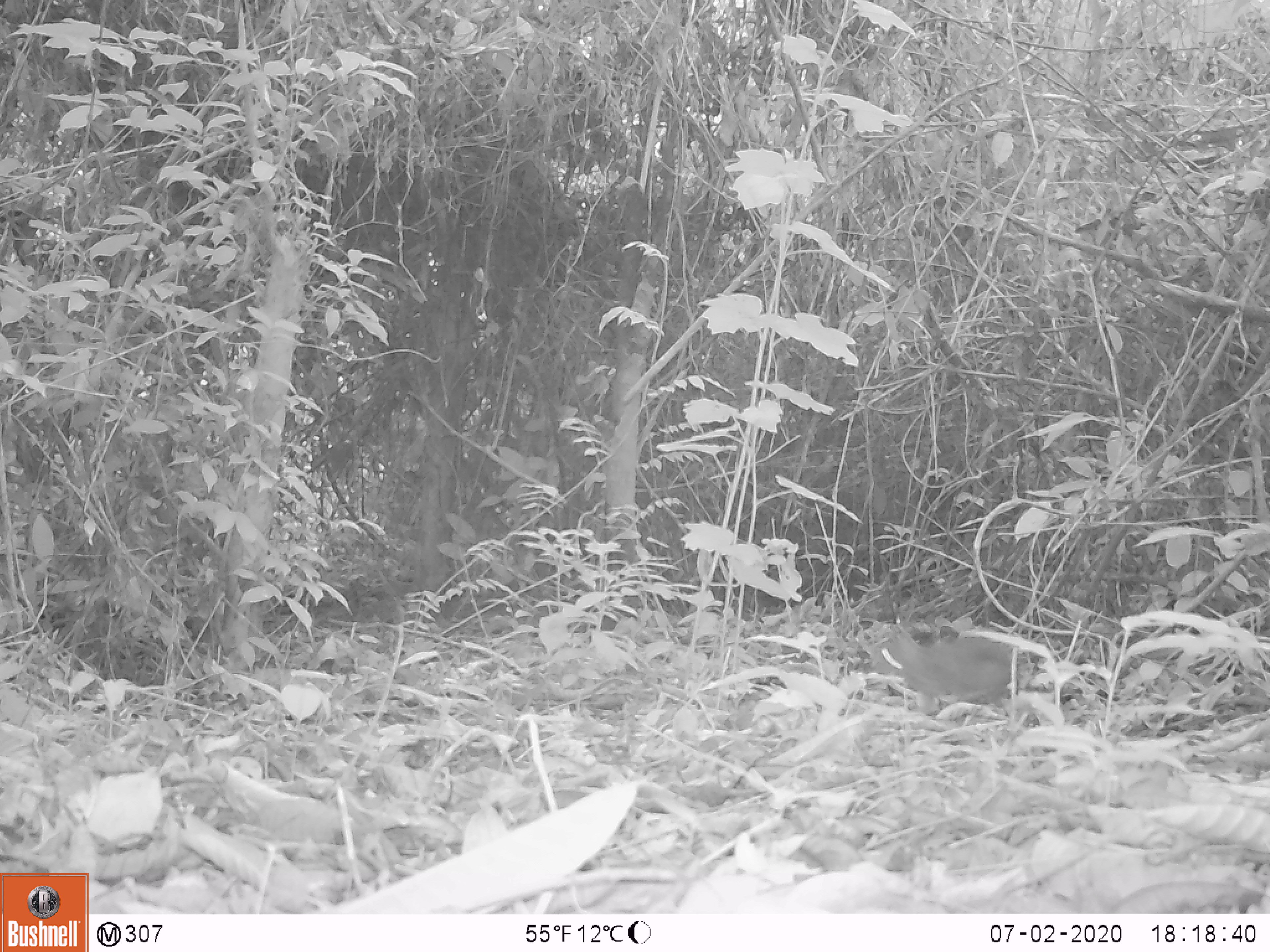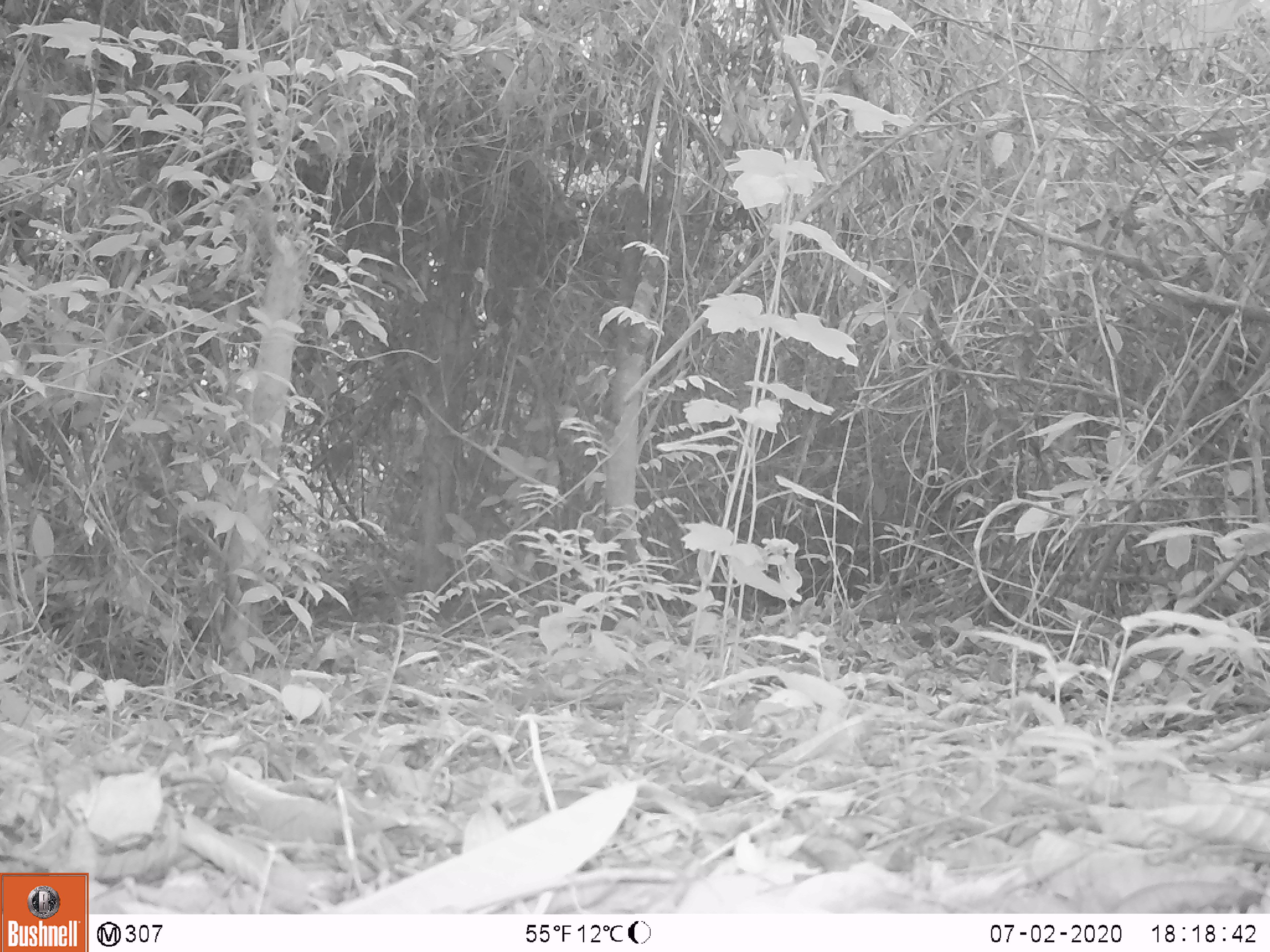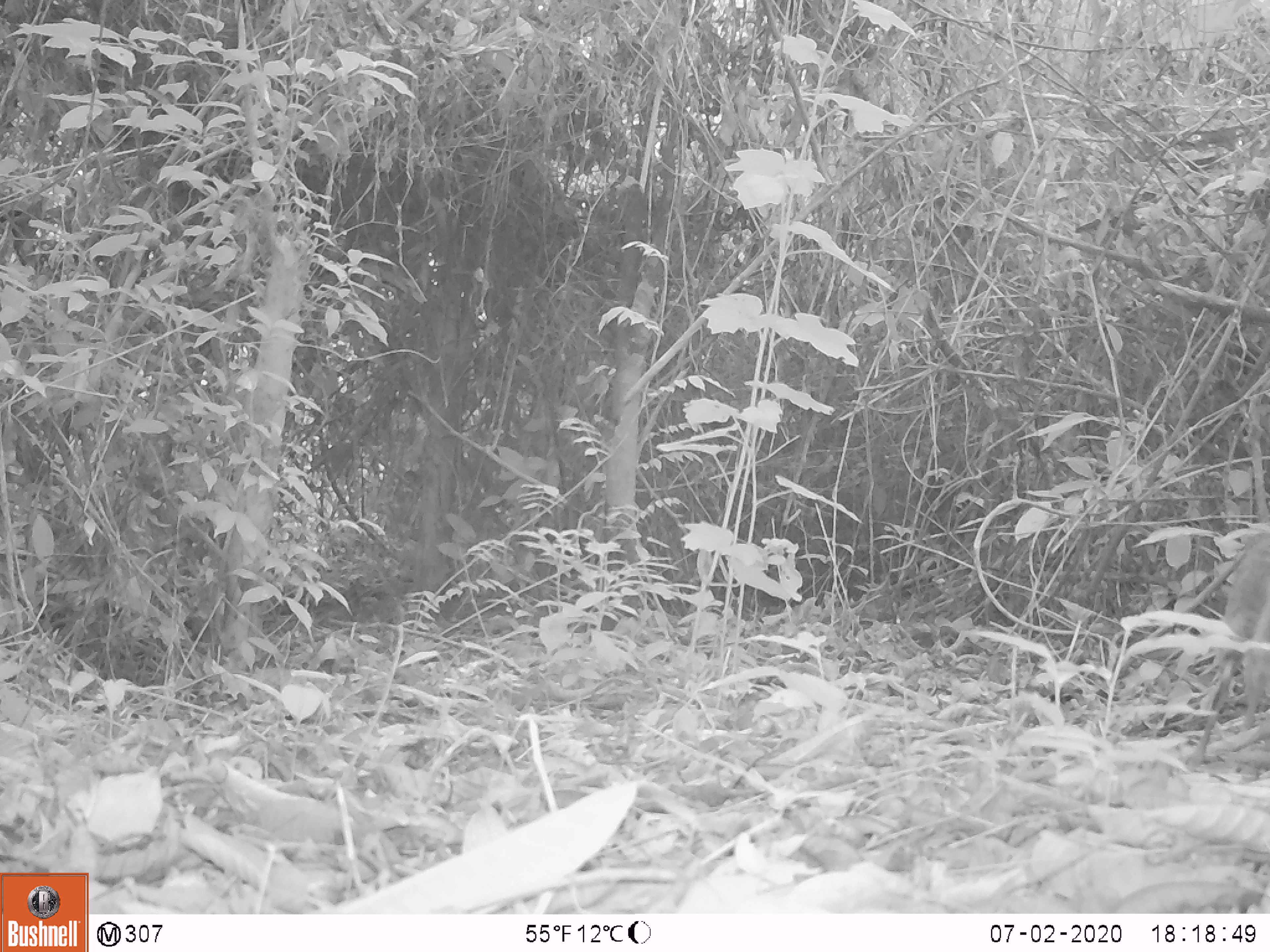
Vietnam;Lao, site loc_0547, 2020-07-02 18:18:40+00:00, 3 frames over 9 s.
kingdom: Animalia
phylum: Chordata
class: Mammalia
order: Artiodactyla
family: Tragulidae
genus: Moschiola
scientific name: Moschiola meminna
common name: chevrotain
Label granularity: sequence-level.